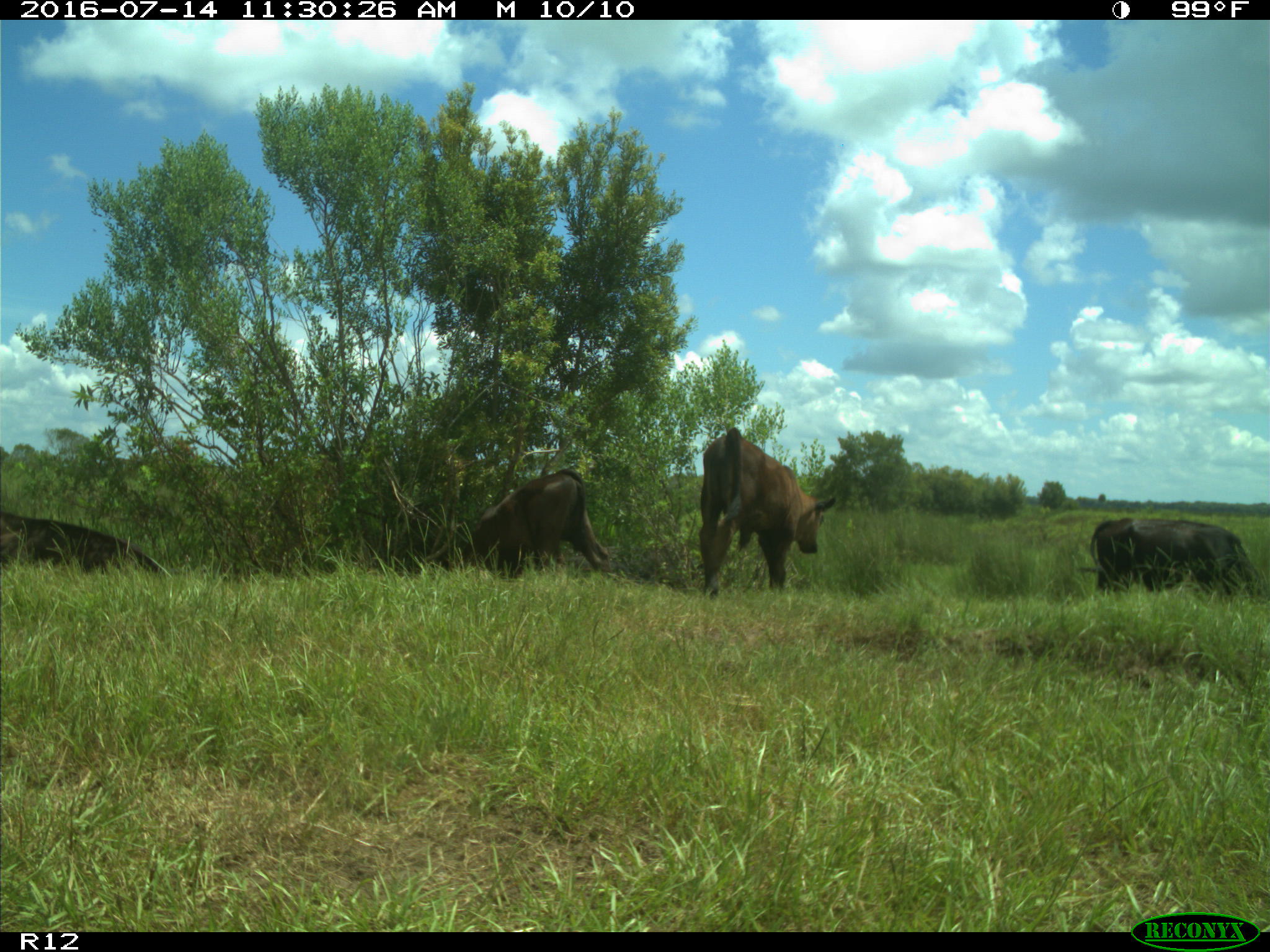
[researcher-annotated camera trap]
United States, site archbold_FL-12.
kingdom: Animalia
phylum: Chordata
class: Mammalia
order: Artiodactyla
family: Bovidae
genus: Bos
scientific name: Bos taurus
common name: domestic cow